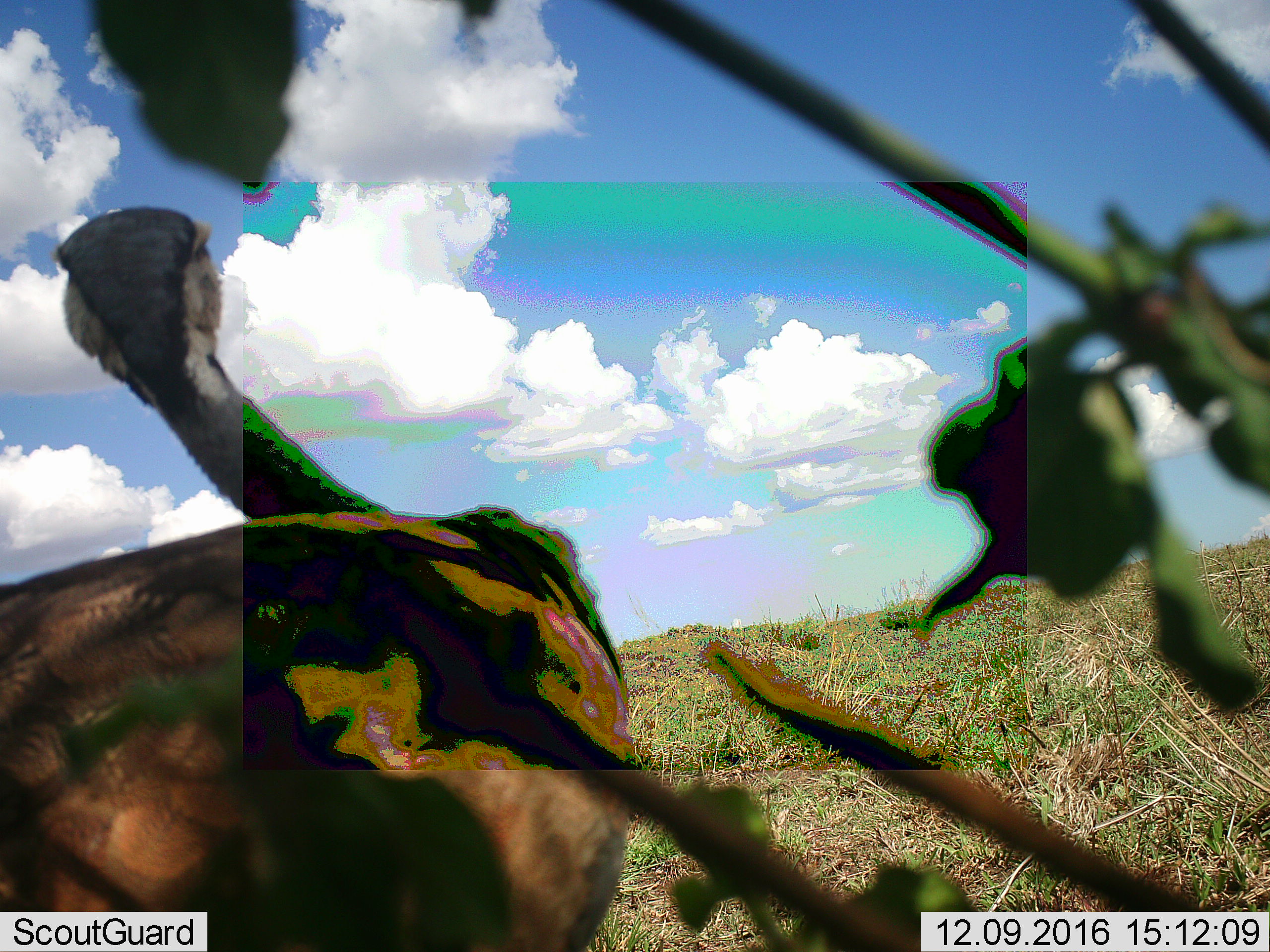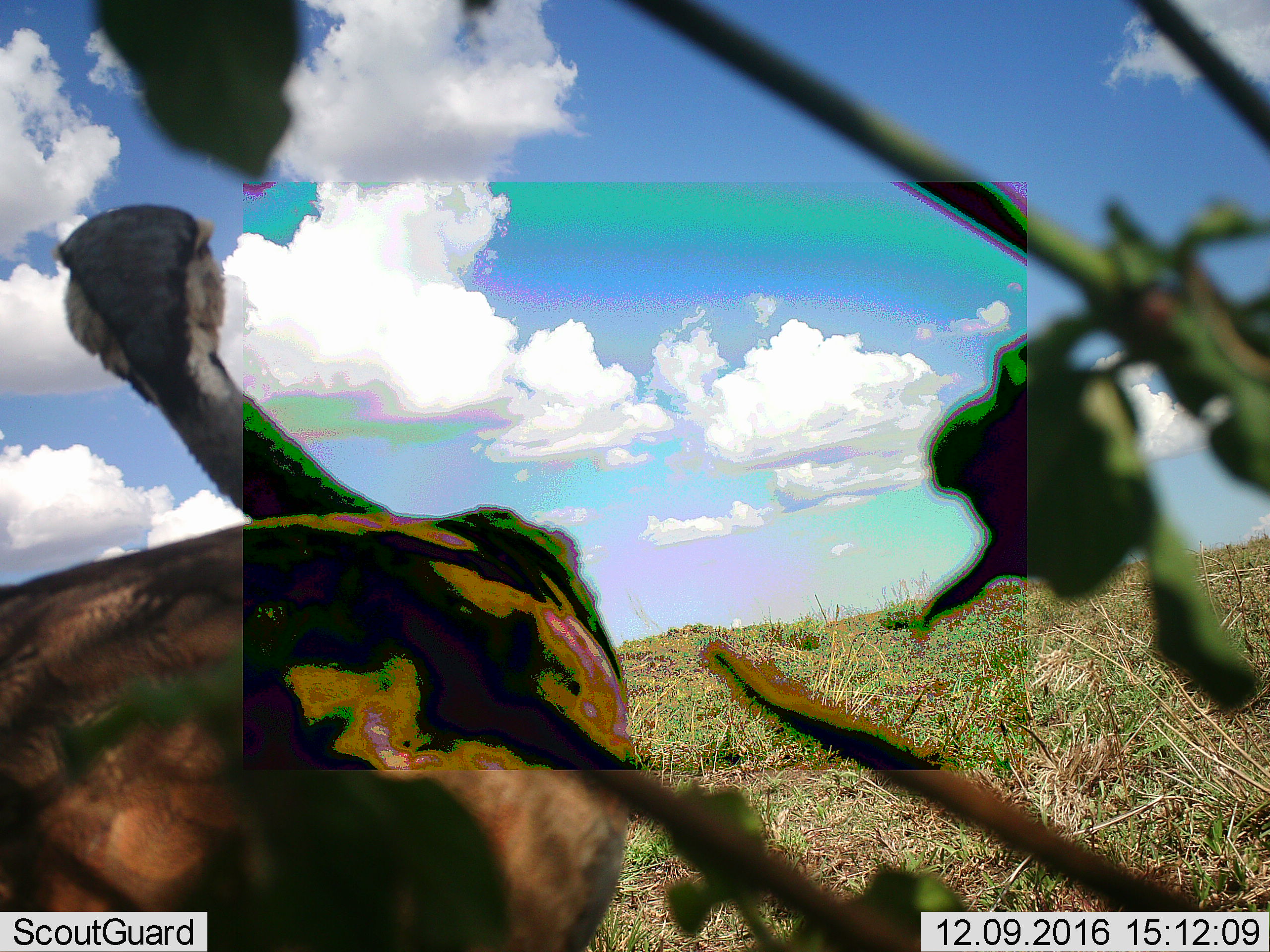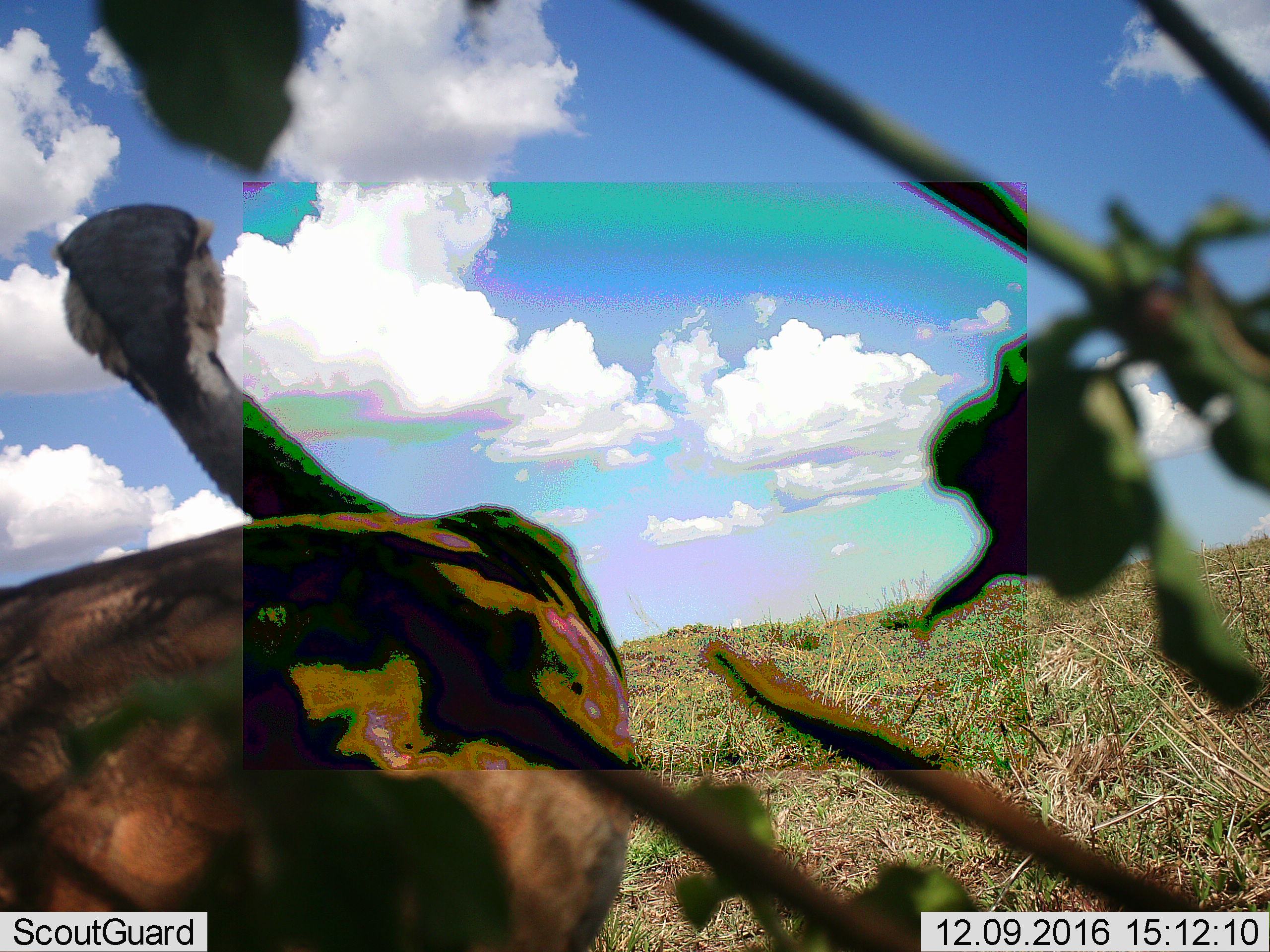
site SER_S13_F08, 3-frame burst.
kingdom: Animalia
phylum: Chordata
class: Aves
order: Struthioniformes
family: Struthionidae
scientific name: Struthionidae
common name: ostrich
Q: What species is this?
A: Ostrich (Struthionidae).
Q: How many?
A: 1.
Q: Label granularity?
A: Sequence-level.